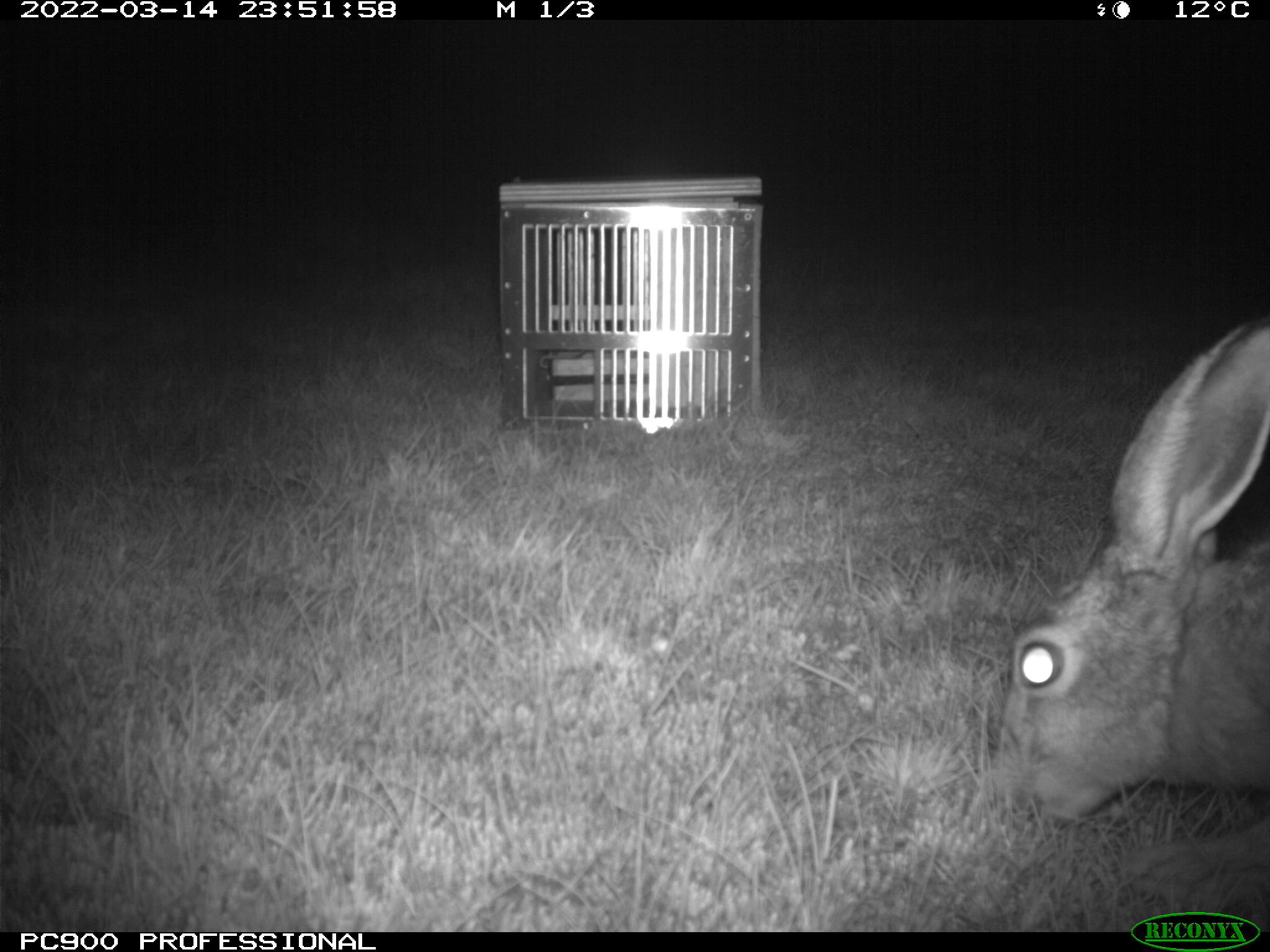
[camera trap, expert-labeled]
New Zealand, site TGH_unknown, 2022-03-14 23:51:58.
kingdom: Animalia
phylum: Chordata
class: Mammalia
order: Lagomorpha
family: Leporidae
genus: Lepus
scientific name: Lepus europaeus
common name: brown hare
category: hare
Hare (brown hare) (Lepus europaeus).